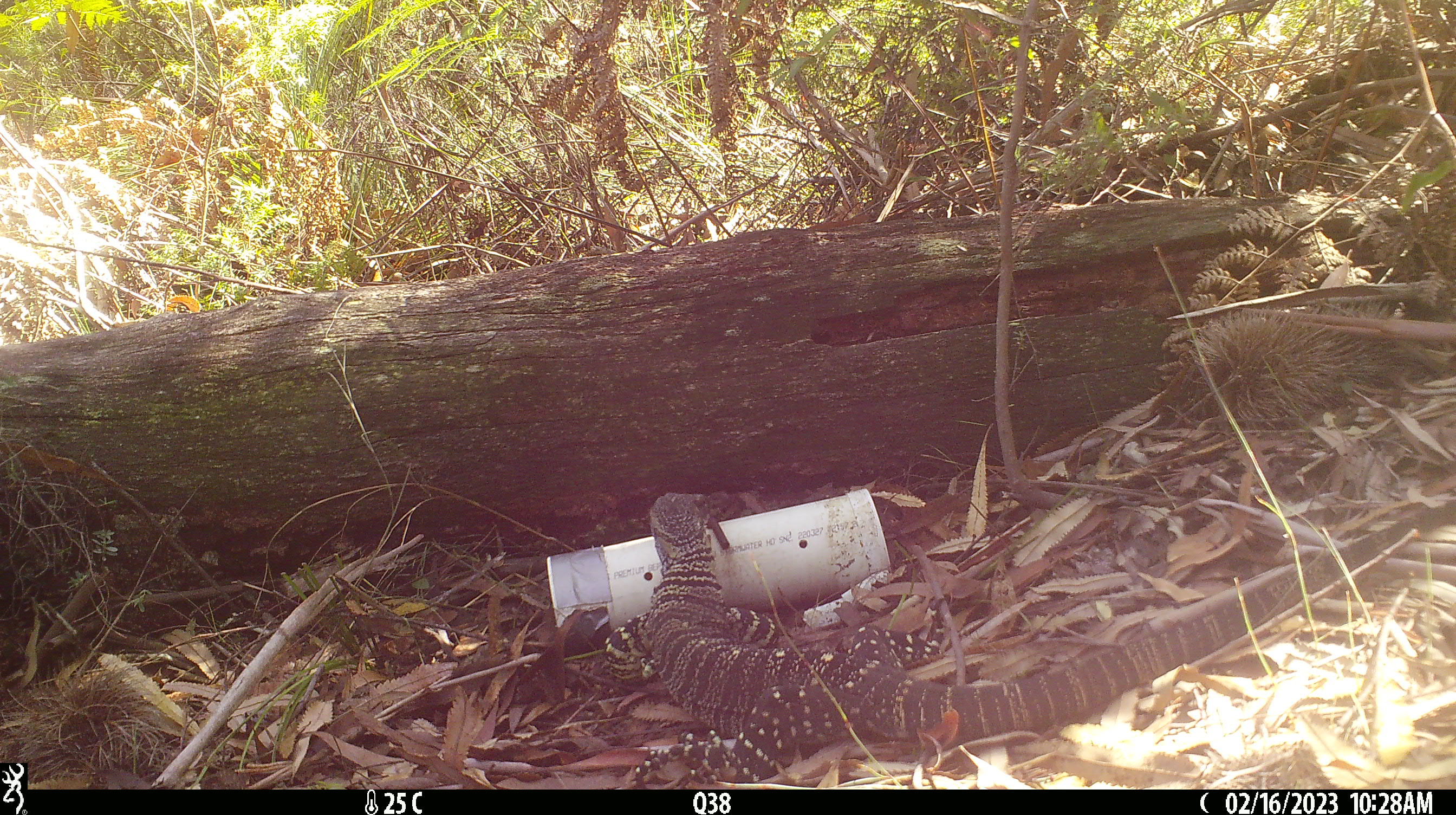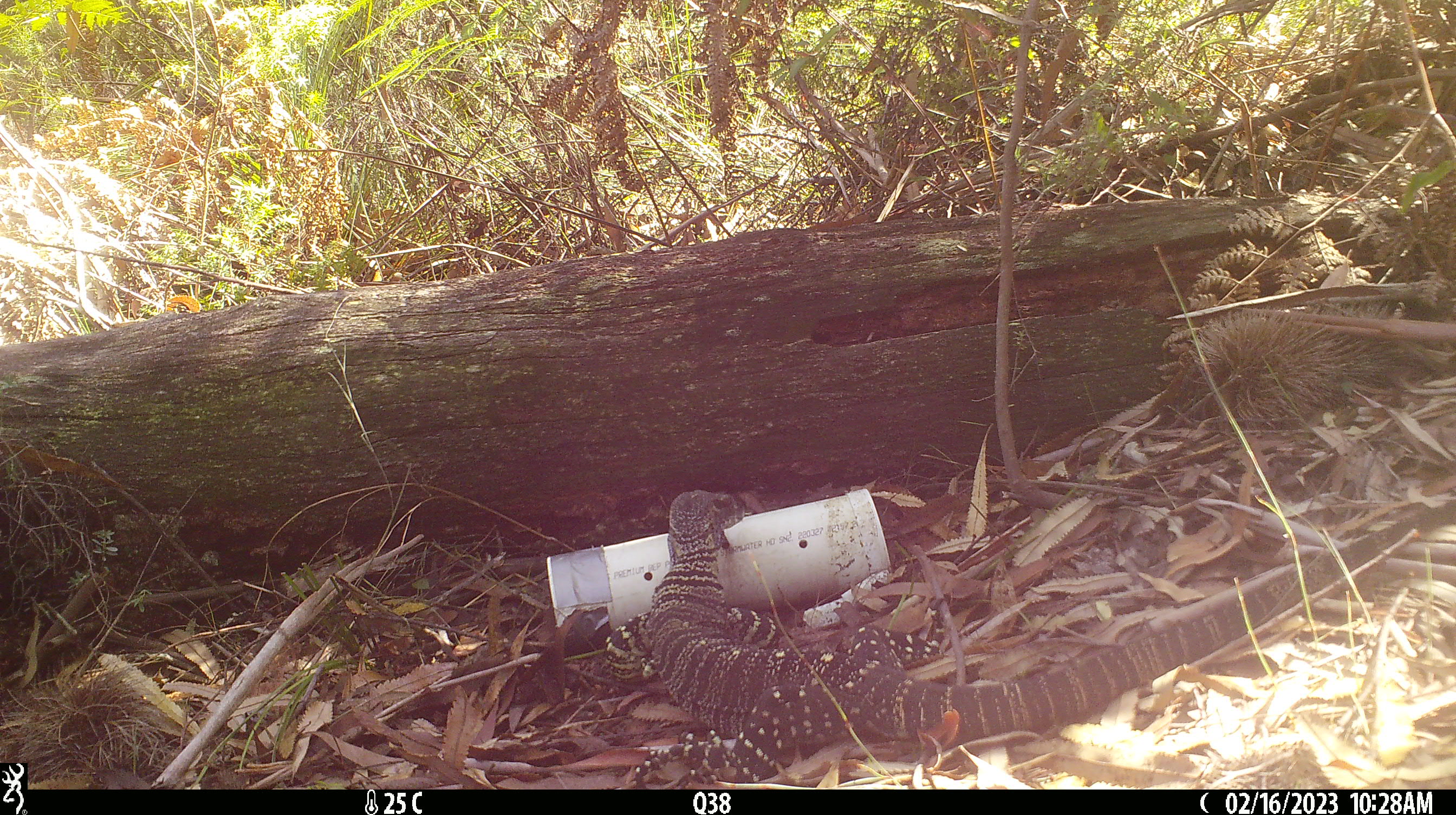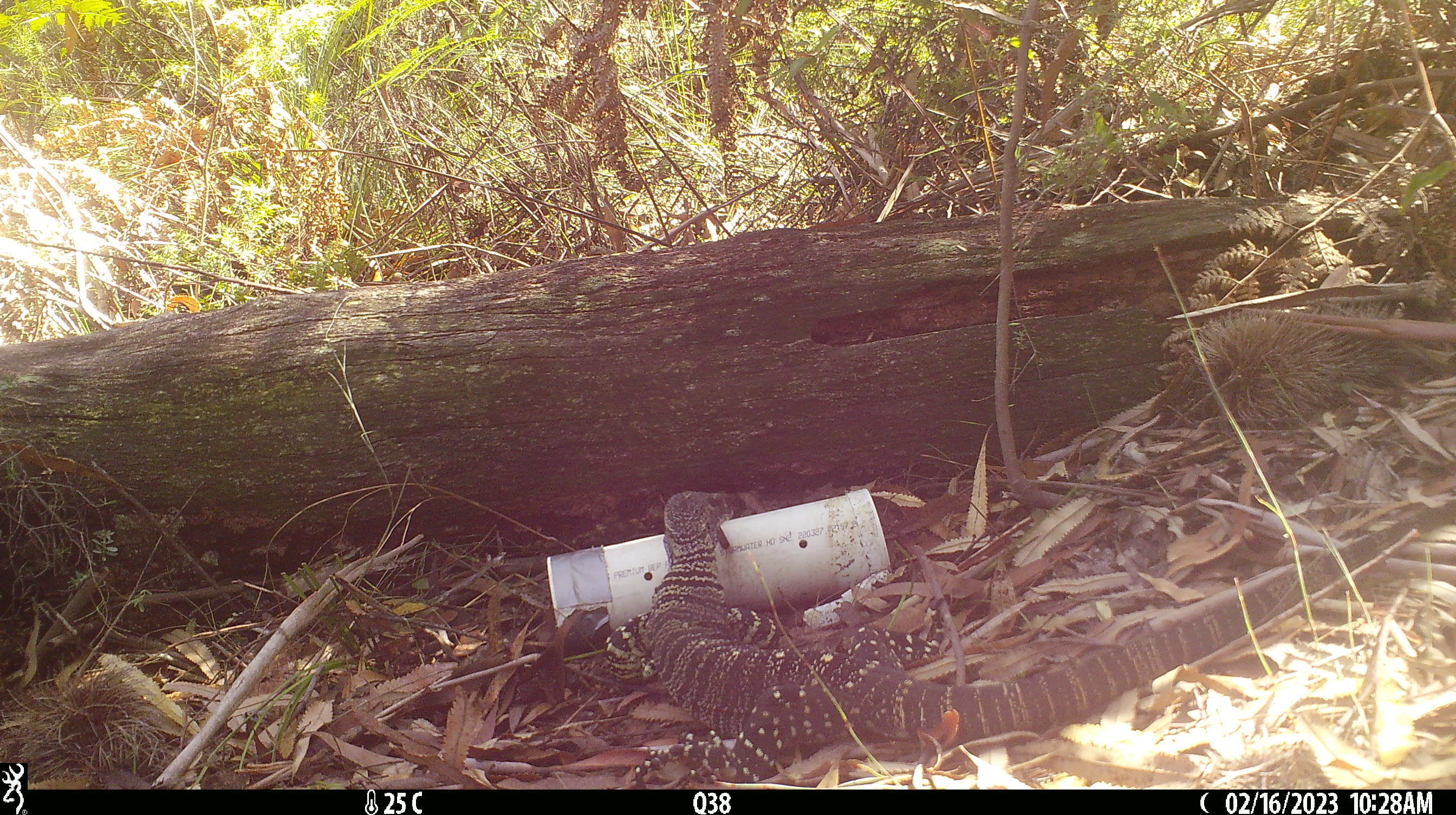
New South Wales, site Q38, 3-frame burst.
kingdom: Animalia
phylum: Chordata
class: Reptilia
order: Squamata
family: Varanidae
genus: Varanus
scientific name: Varanus varius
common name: lace monitor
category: goanna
Goanna (lace monitor) (Varanus varius).